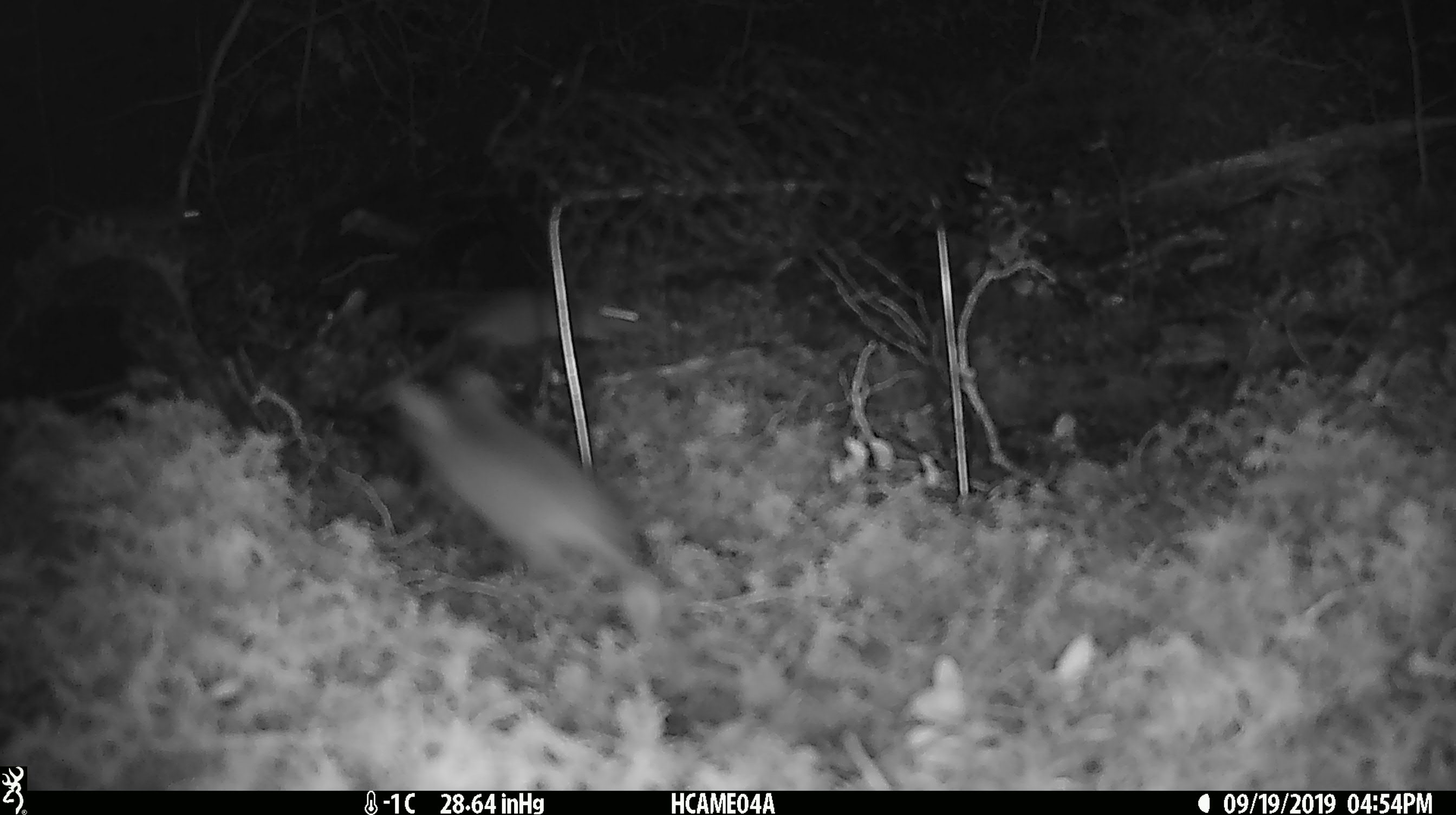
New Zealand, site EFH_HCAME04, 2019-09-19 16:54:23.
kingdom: Animalia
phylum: Chordata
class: Mammalia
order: Rodentia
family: Muridae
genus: Mus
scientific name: Mus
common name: mouse